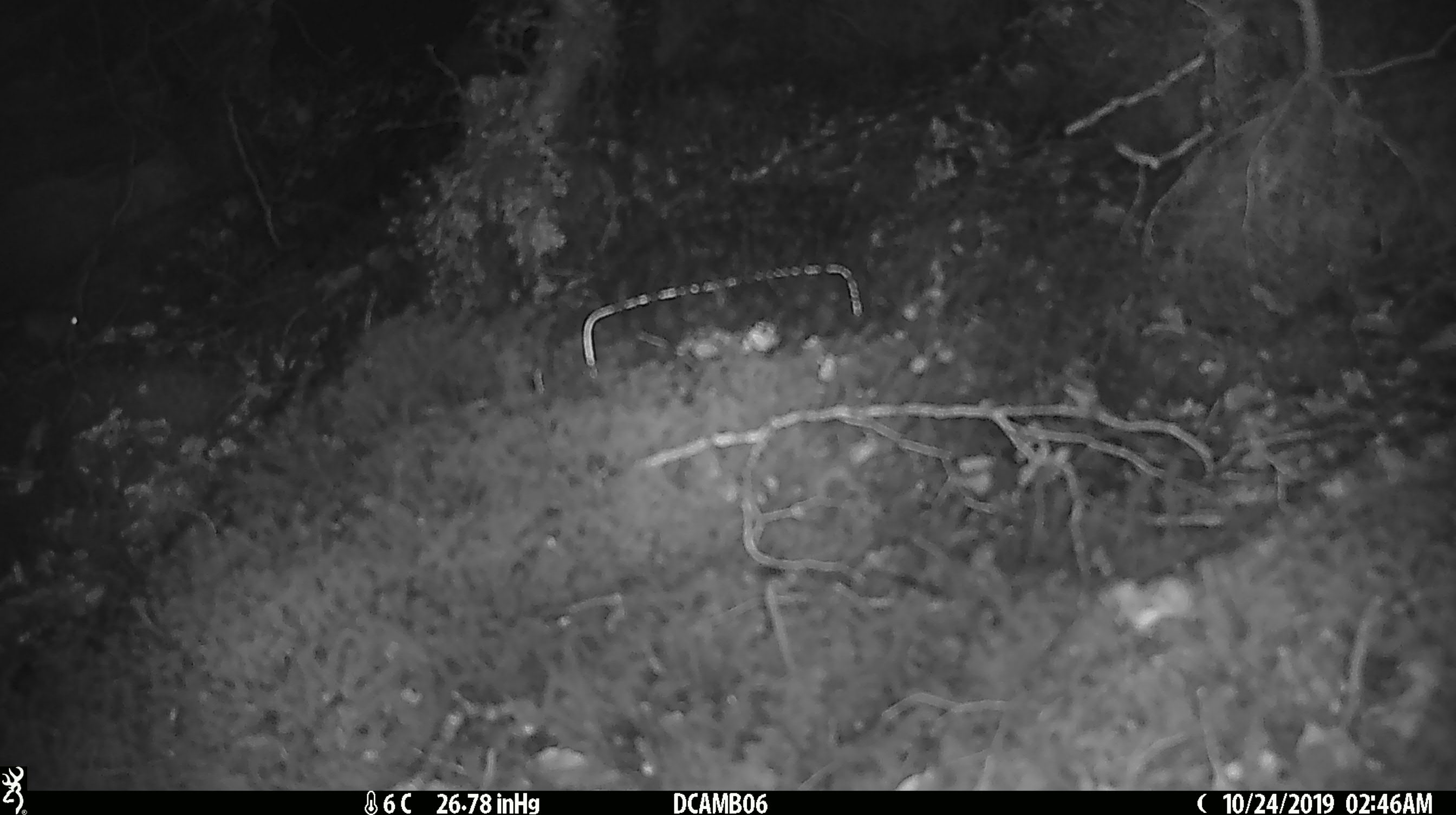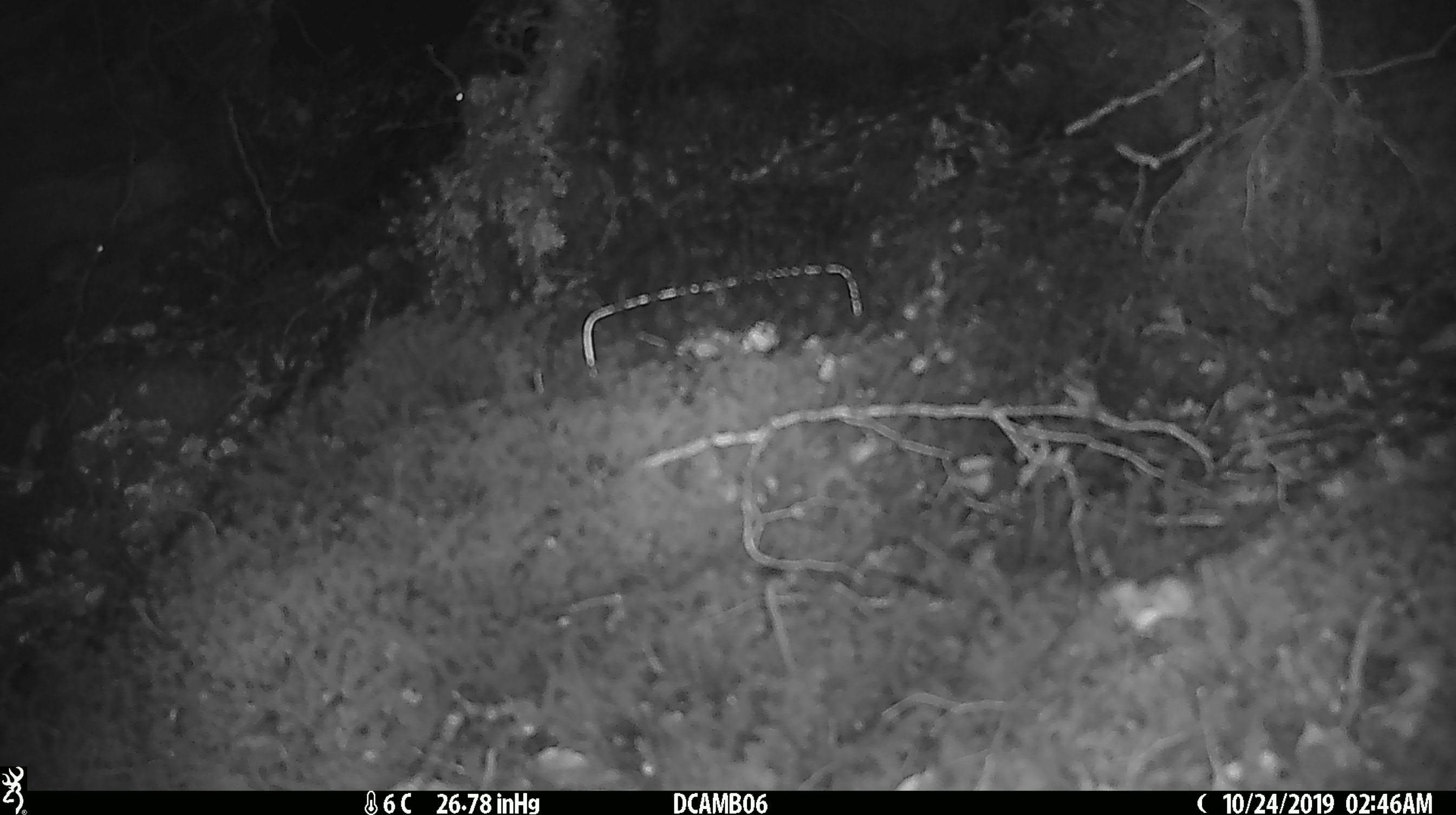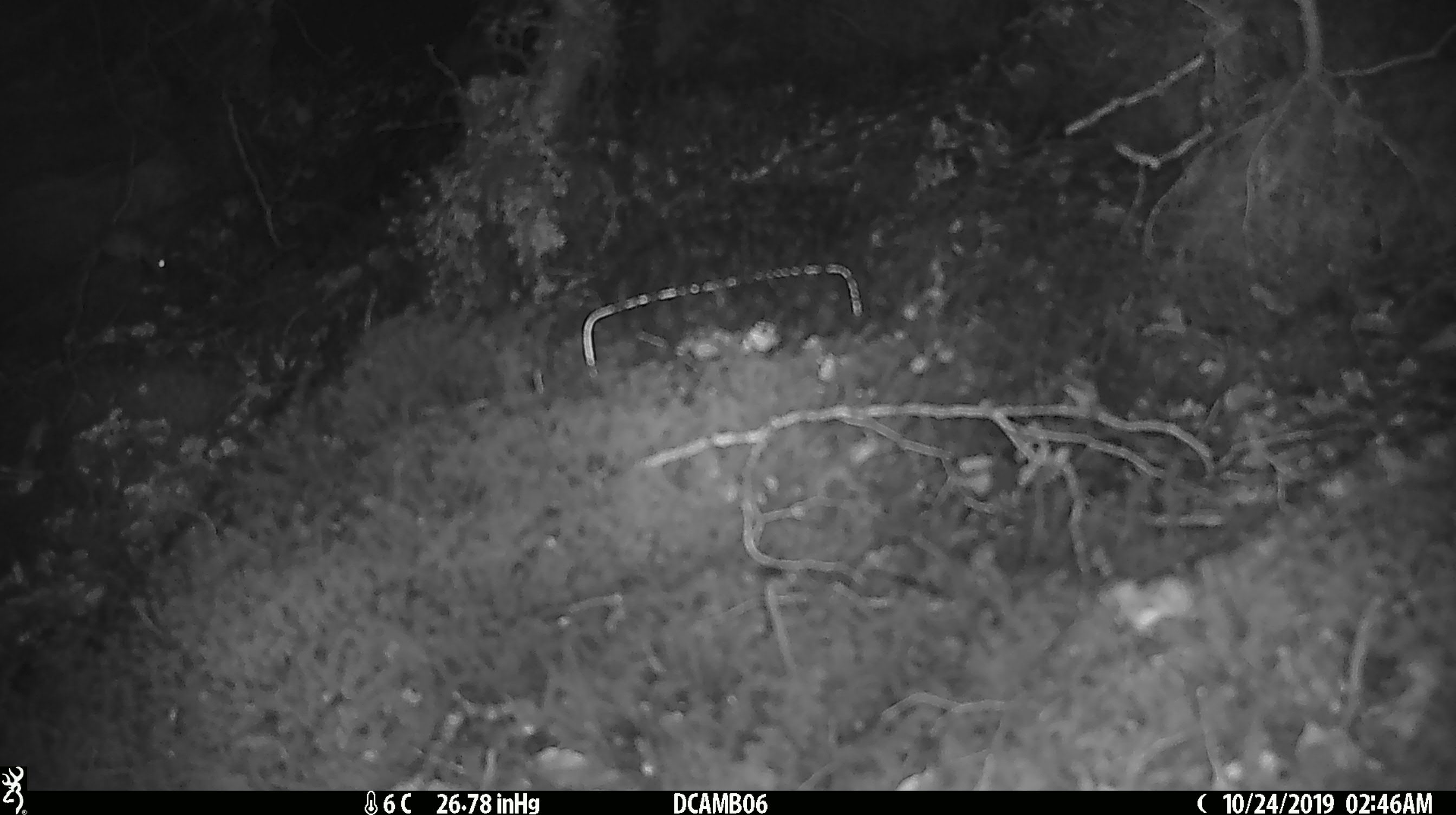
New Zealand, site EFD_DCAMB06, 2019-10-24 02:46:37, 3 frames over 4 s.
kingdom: Animalia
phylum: Chordata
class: Mammalia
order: Rodentia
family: Muridae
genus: Mus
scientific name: Mus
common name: mouse